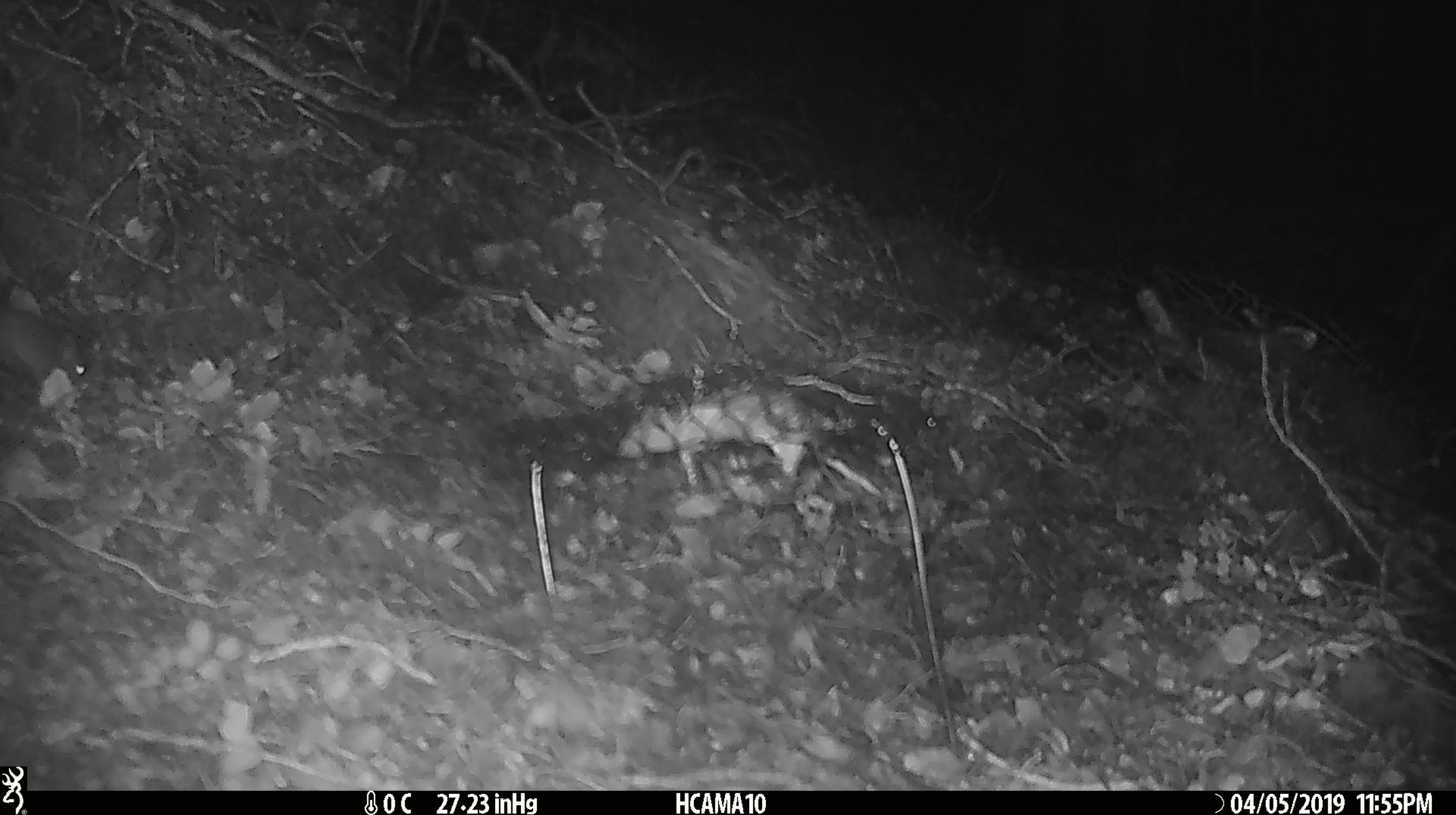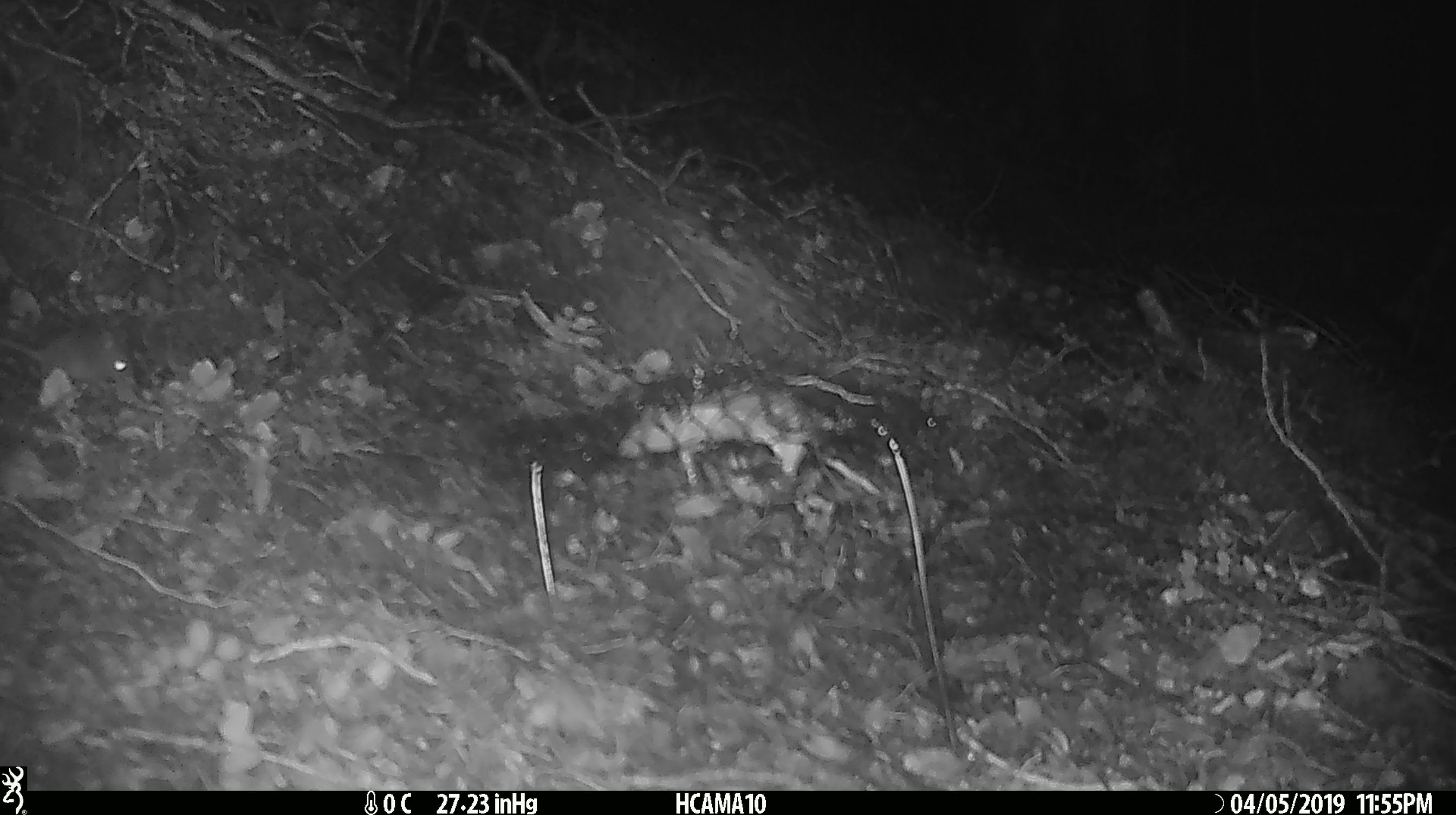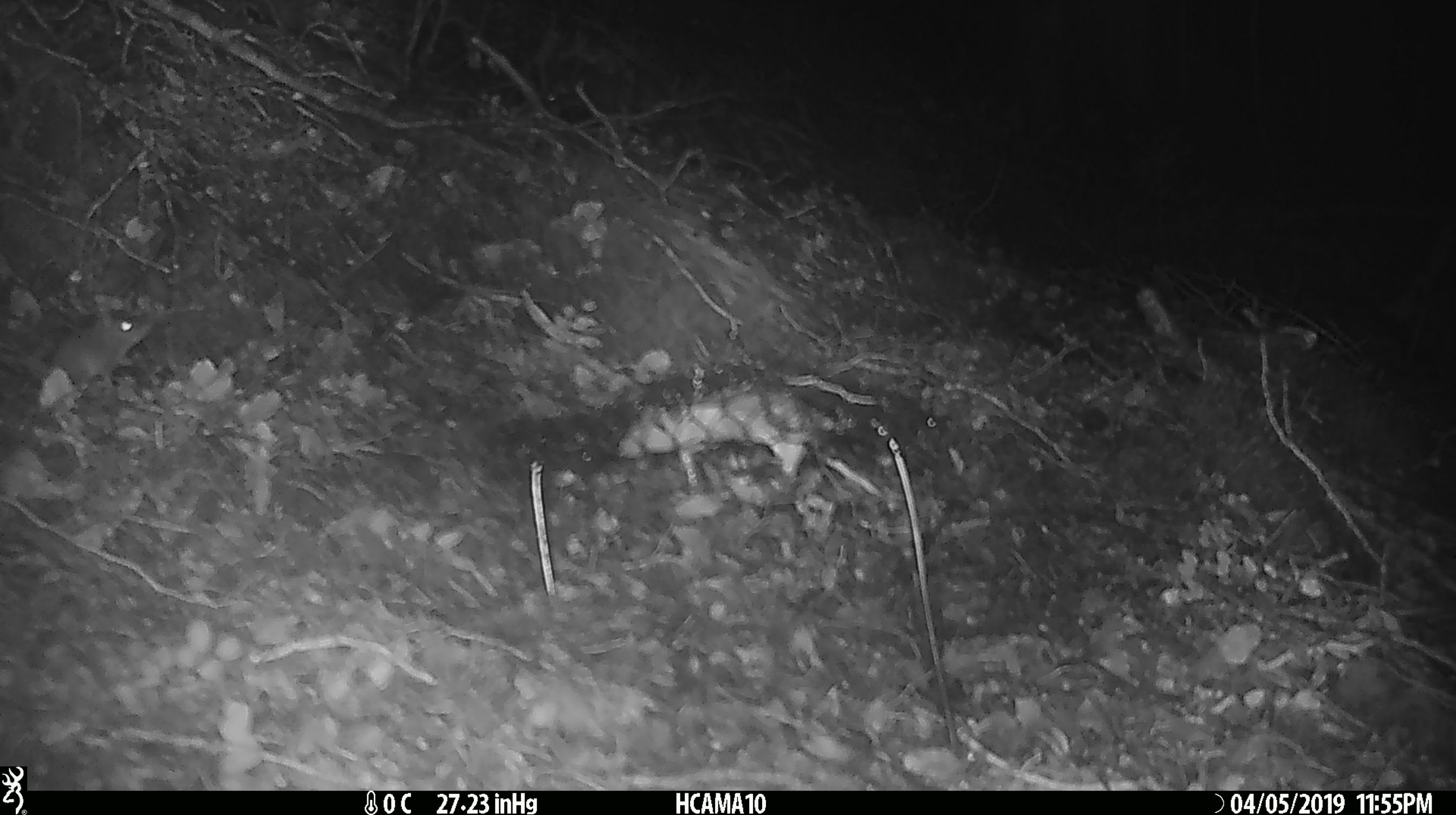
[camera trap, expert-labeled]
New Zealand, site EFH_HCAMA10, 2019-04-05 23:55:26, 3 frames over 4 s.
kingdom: Animalia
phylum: Chordata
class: Mammalia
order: Rodentia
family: Muridae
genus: Mus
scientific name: Mus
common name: mouse